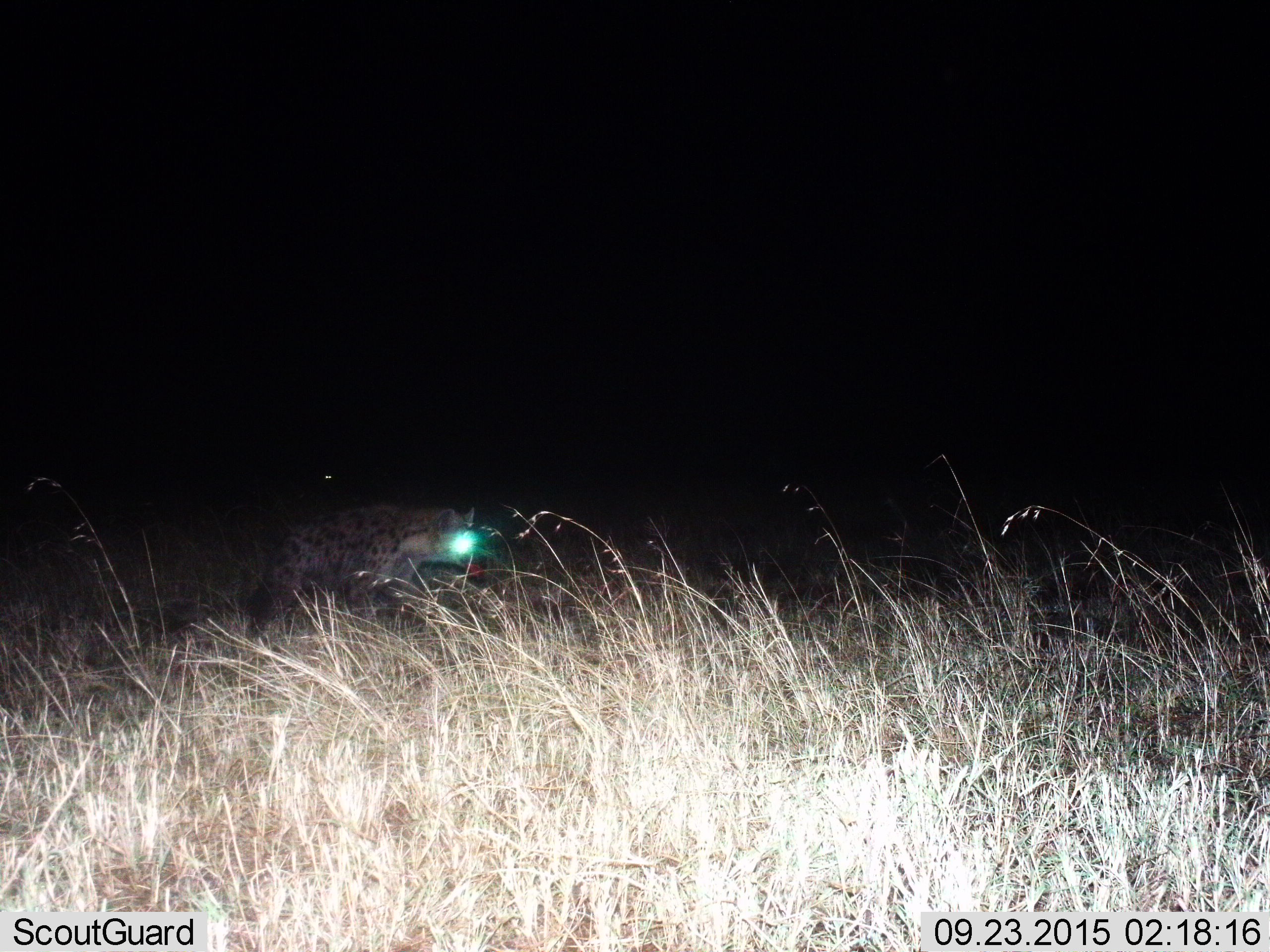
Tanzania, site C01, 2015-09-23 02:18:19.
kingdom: Animalia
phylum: Chordata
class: Mammalia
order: Carnivora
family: Hyaenidae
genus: Crocuta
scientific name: Crocuta crocuta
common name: spotted hyena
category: hyenaspotted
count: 1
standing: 13%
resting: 0%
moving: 80%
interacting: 0%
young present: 0%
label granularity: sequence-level